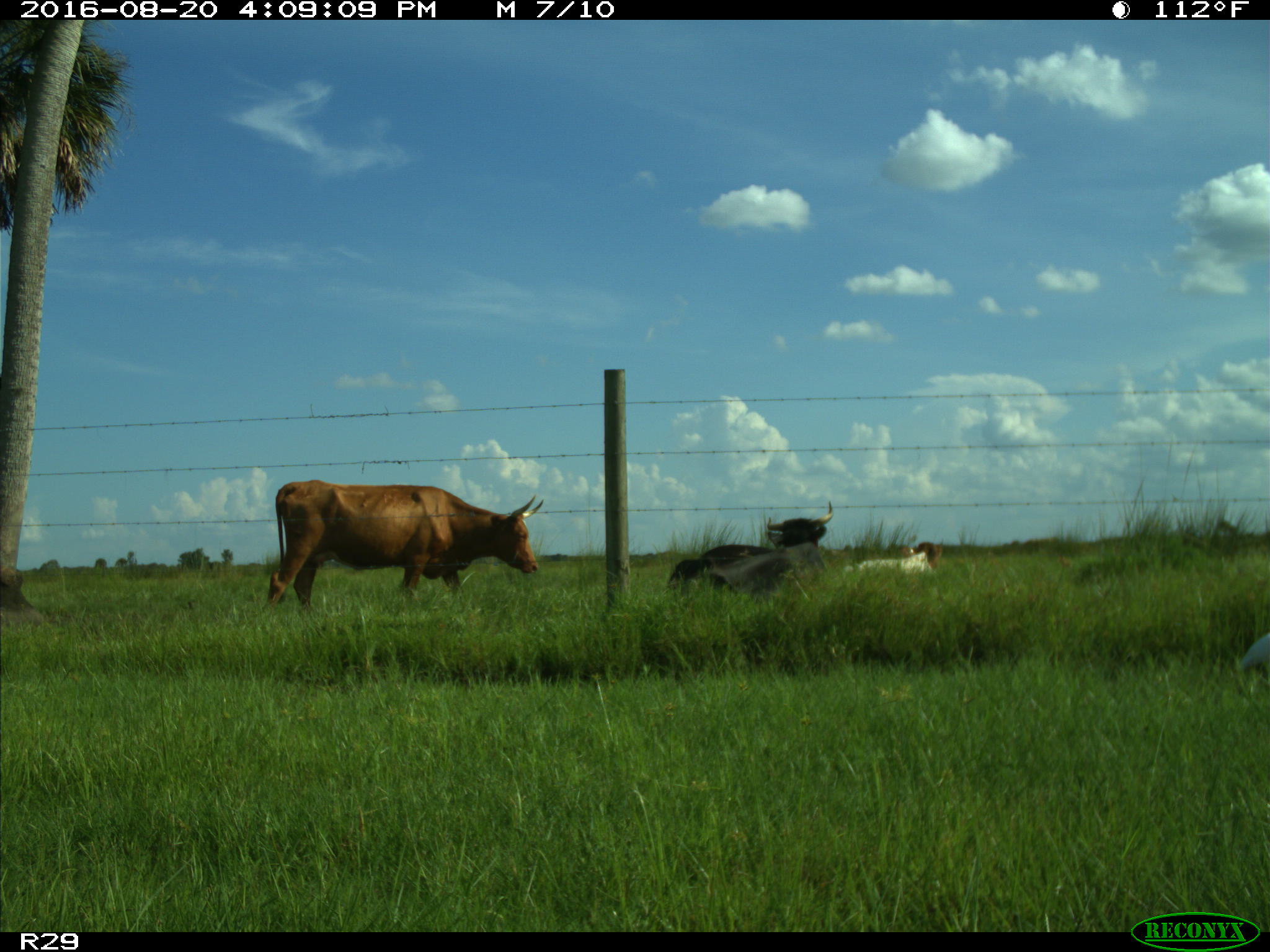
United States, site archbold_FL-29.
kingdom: Animalia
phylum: Chordata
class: Mammalia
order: Artiodactyla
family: Bovidae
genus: Bos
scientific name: Bos taurus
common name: domestic cow